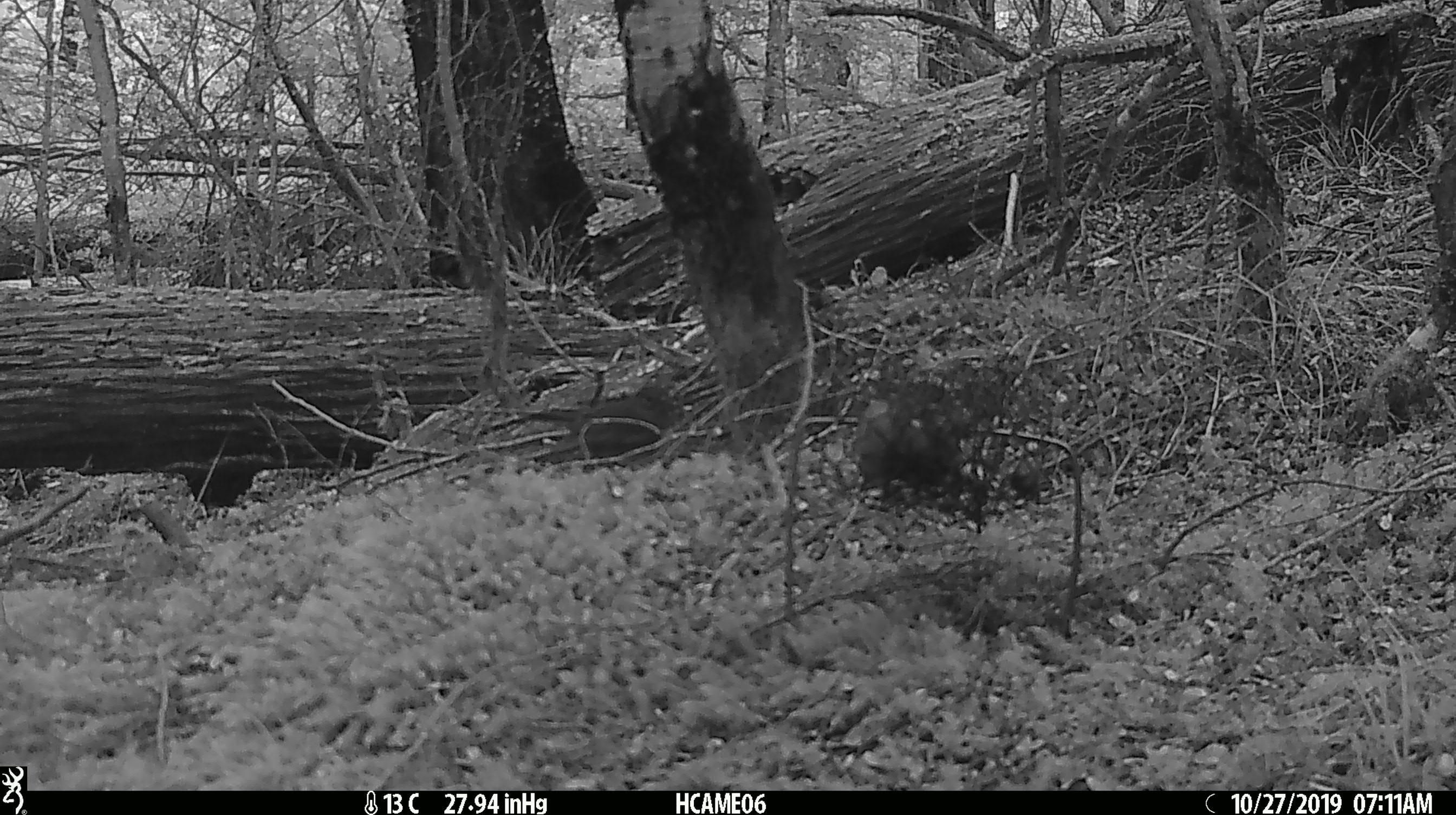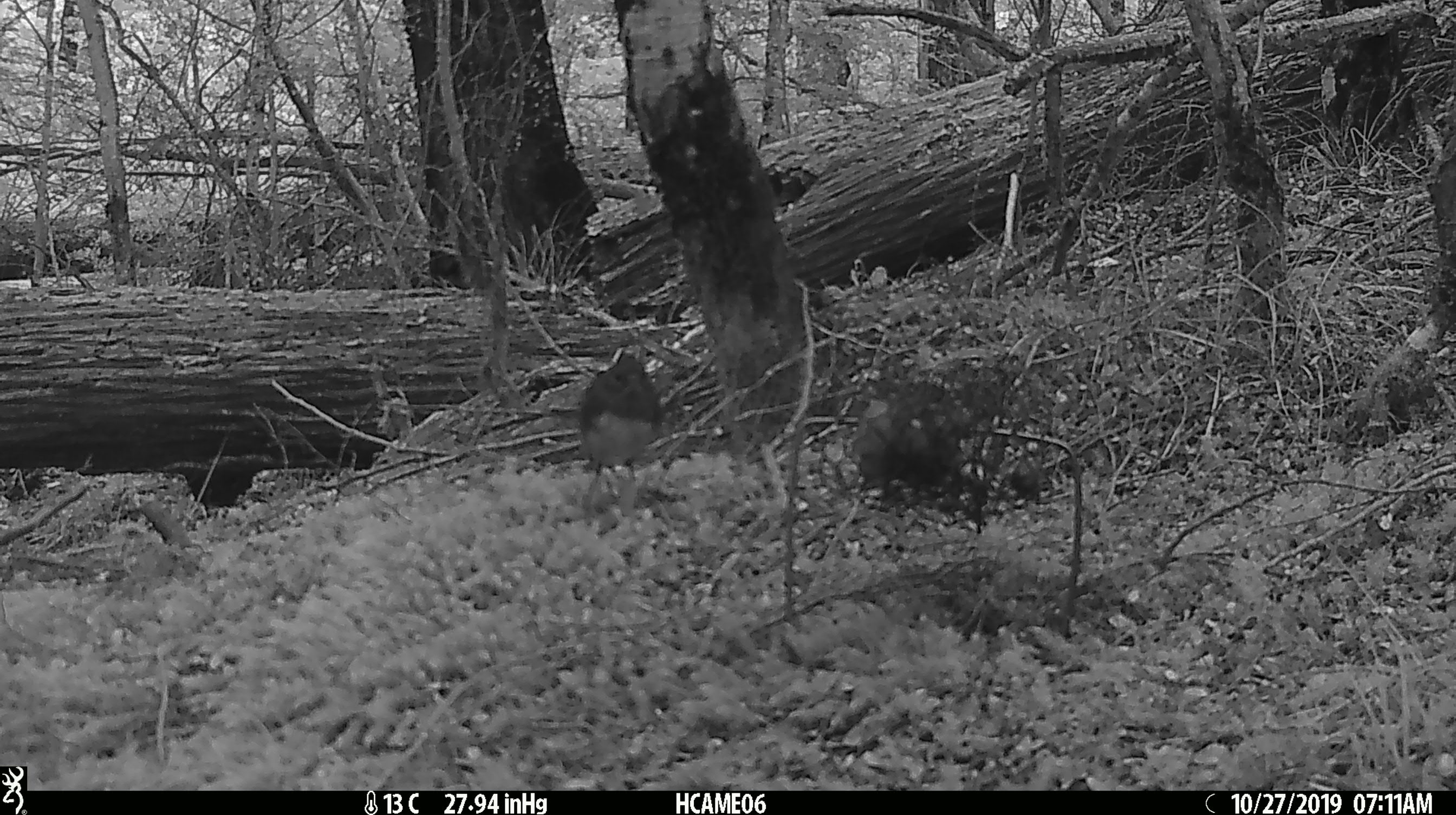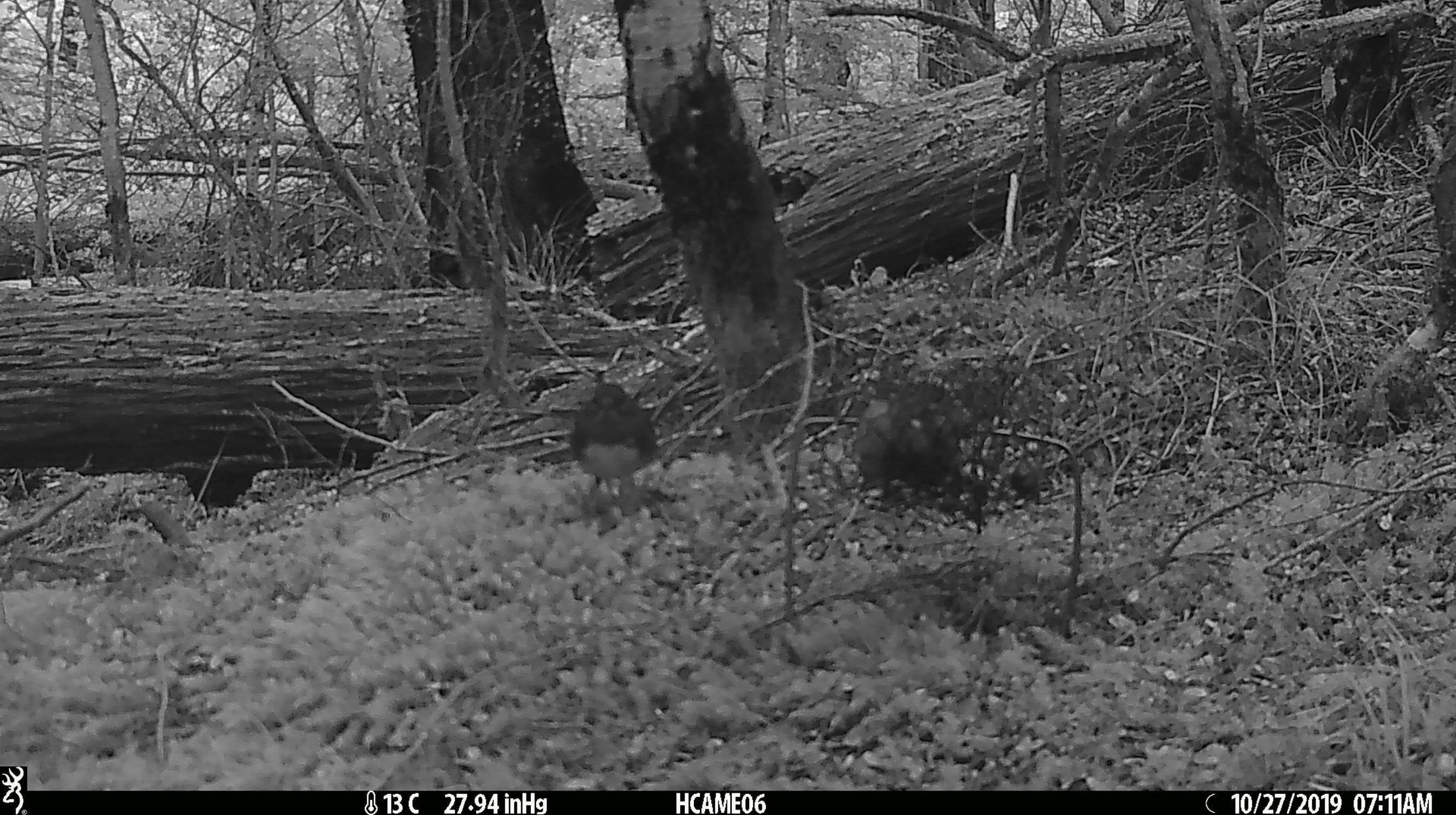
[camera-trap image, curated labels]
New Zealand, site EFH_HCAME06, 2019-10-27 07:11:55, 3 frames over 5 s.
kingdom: Animalia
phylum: Chordata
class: Aves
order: Passeriformes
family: Petroicidae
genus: Petroica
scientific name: Petroica australis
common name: new zealand robin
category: robin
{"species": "robin (new zealand robin) (Petroica australis)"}